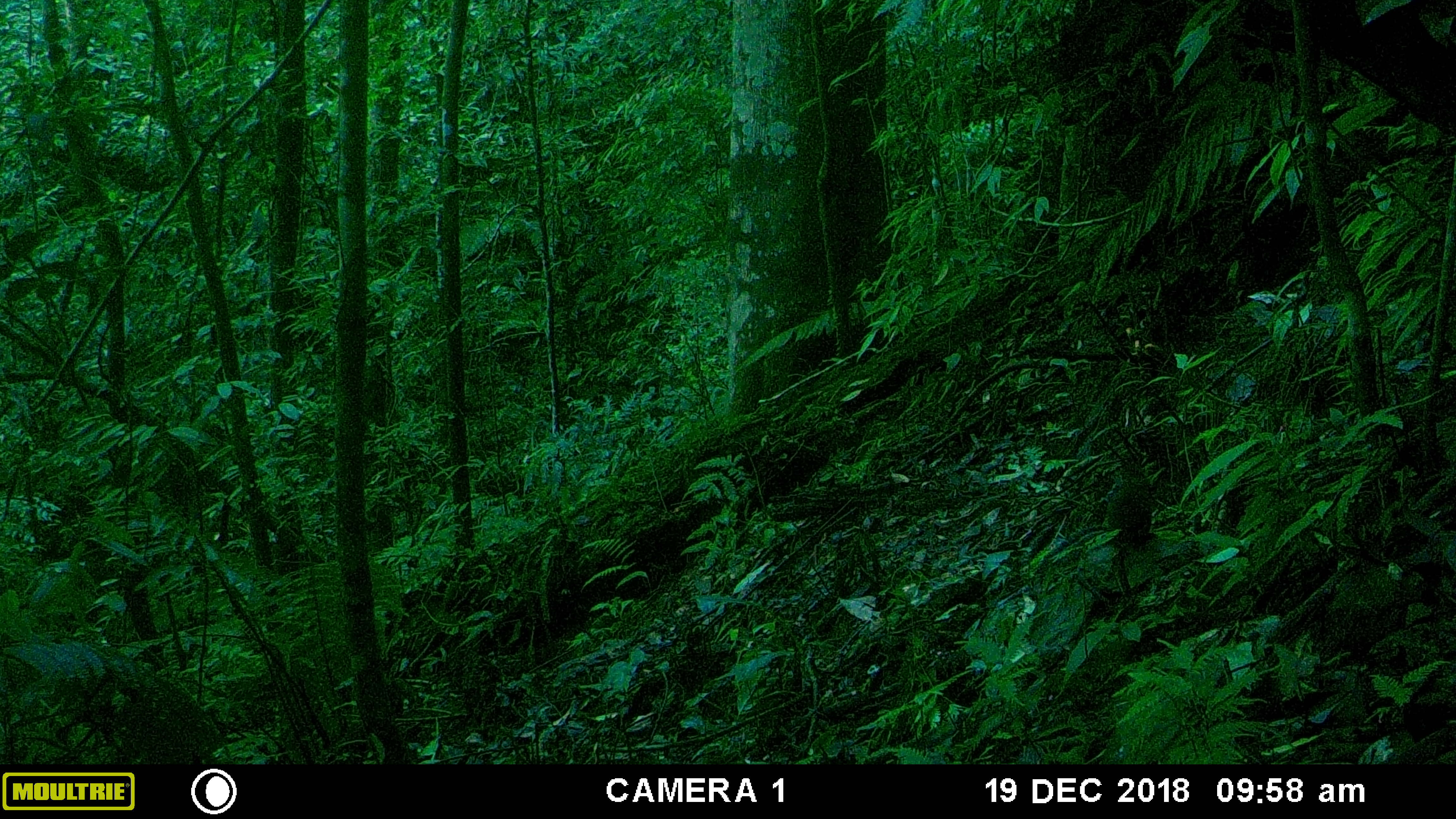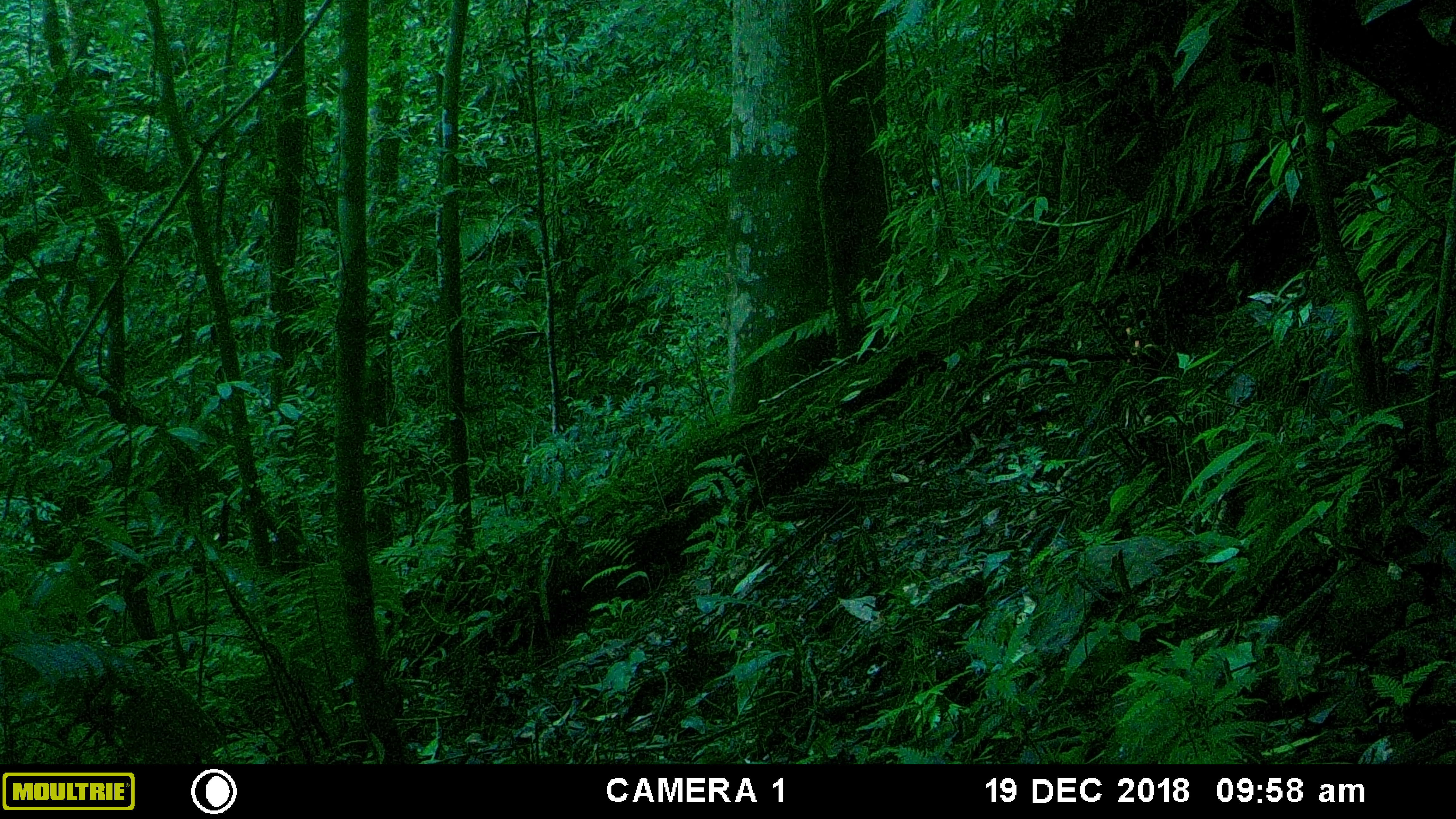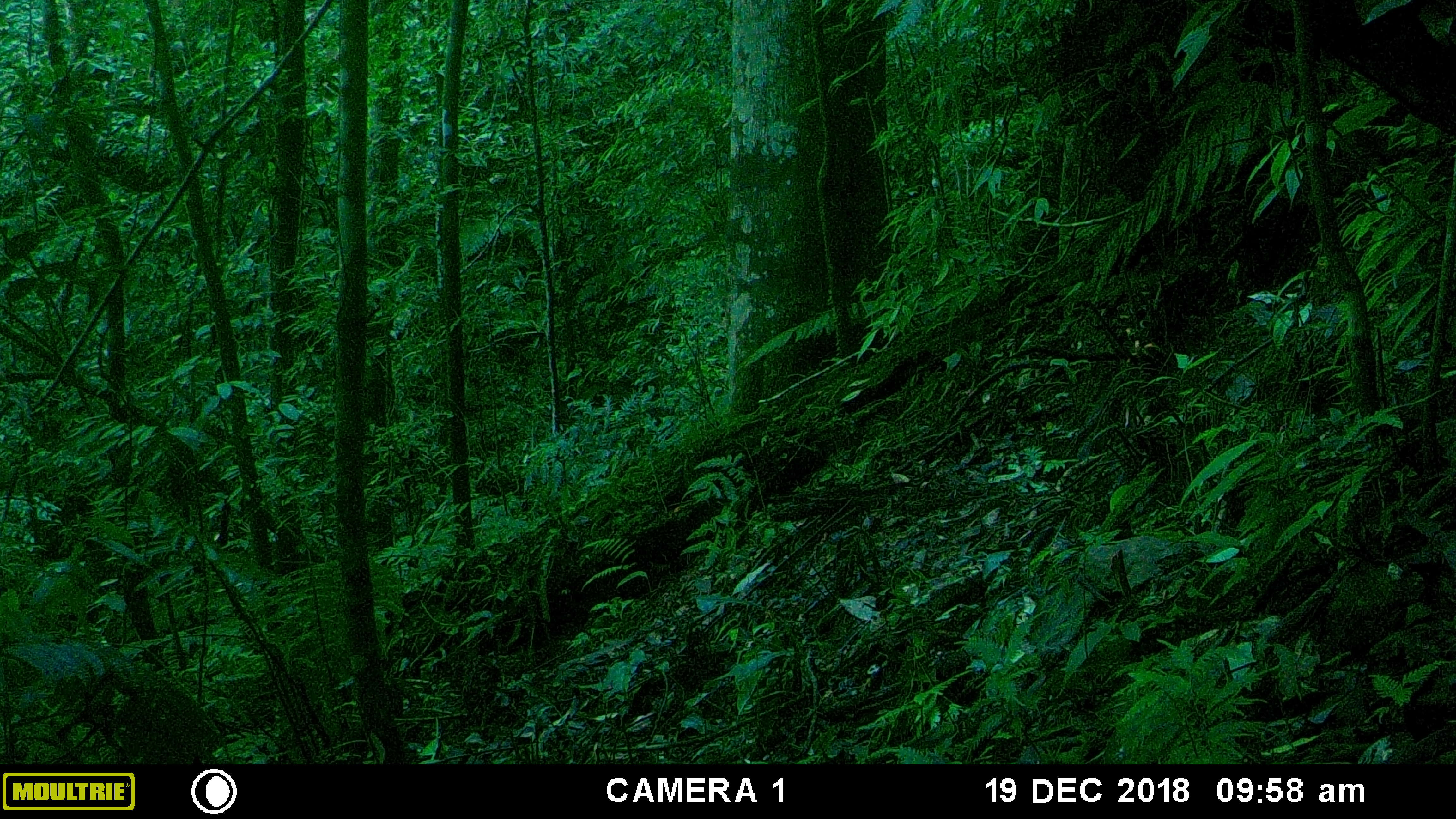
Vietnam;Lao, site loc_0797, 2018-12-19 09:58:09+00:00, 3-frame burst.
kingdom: Animalia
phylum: Chordata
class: Mammalia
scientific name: Mammalia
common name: mammal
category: unidentified small mammal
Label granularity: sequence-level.